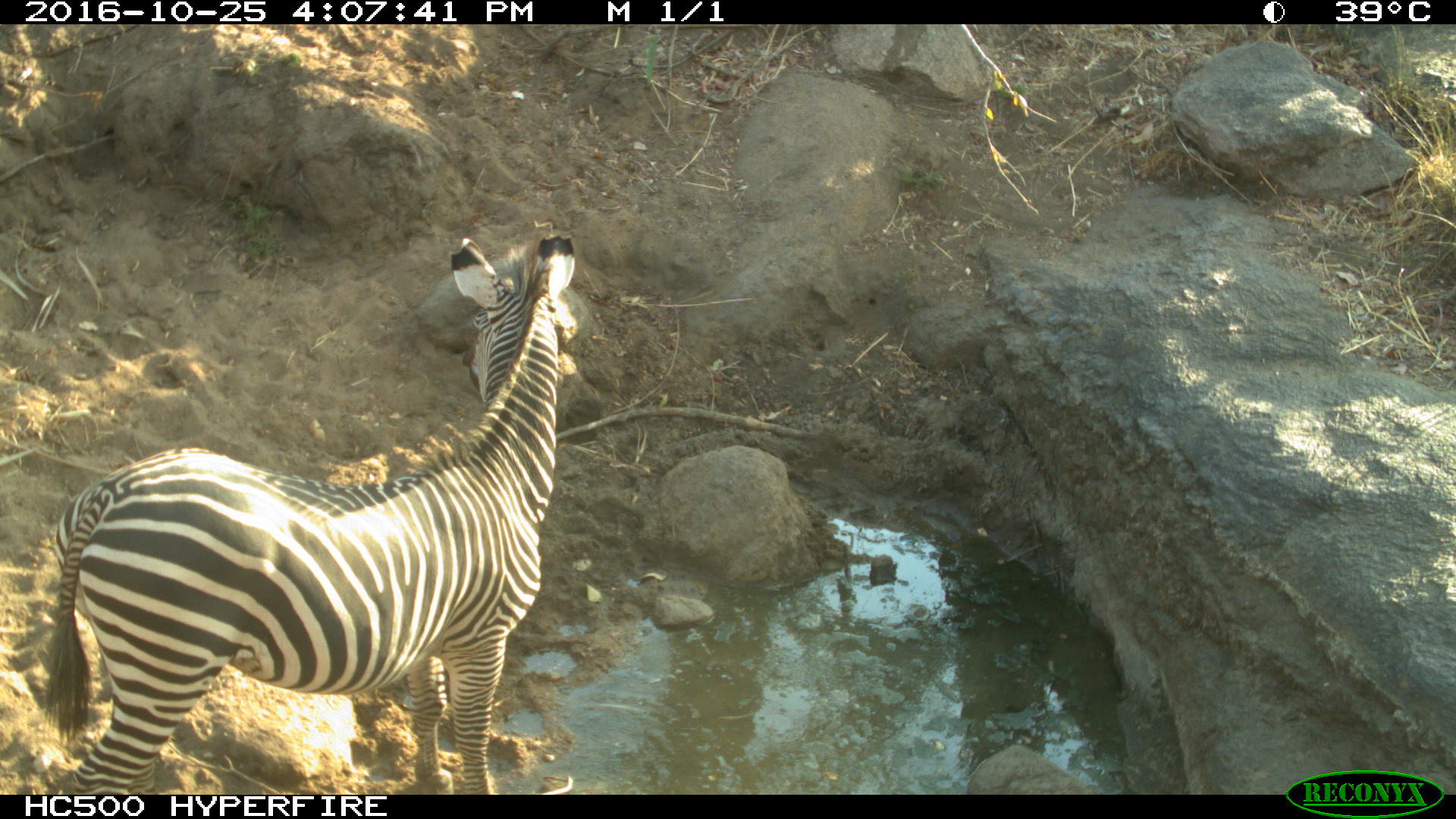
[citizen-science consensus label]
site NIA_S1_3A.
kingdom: Animalia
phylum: Chordata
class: Mammalia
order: Perissodactyla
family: Equidae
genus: Equus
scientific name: Equus quagga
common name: plains zebra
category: zebraplains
Zebraplains (plains zebra) (Equus quagga), count 1. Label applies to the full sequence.